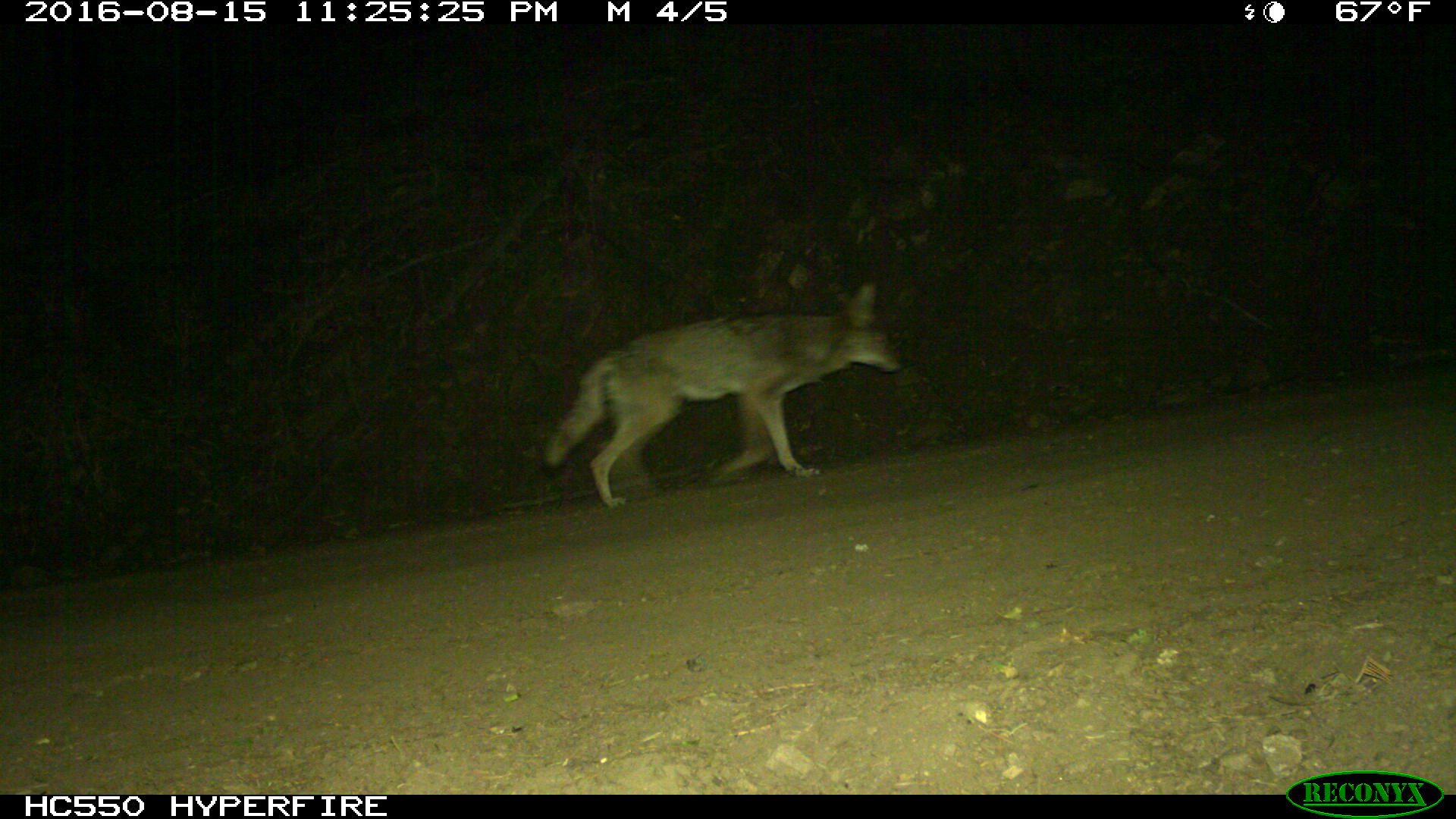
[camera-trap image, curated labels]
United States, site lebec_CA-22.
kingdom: Animalia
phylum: Chordata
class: Mammalia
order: Carnivora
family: Canidae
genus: Canis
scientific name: Canis latrans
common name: coyote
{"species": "Canis latrans (coyote)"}